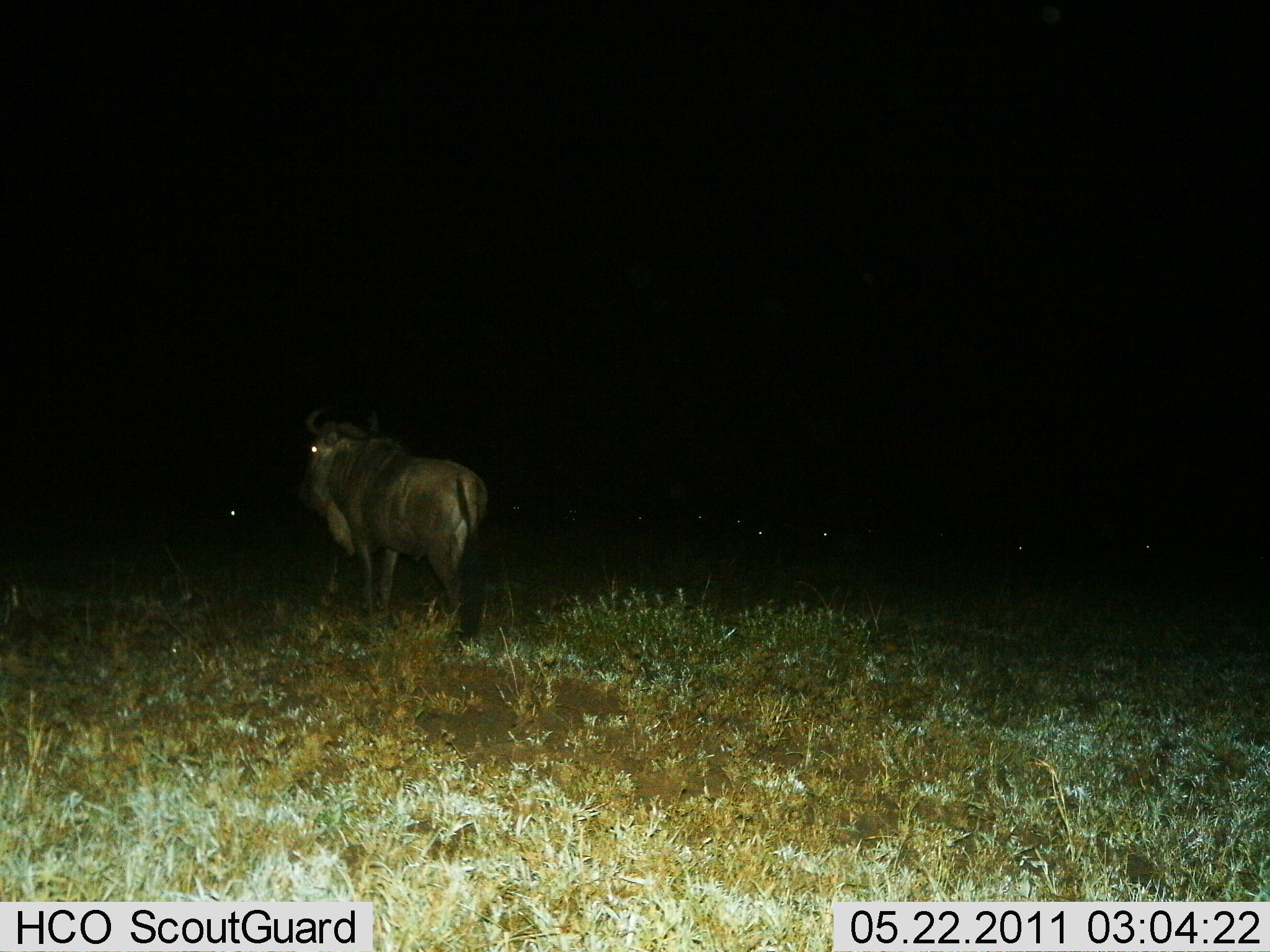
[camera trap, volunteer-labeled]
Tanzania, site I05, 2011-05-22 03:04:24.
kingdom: Animalia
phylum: Chordata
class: Mammalia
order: Artiodactyla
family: Bovidae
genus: Connochaetes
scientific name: Connochaetes taurinus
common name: blue wildebeest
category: wildebeest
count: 1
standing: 80%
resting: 20%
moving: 7%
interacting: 0%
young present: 0%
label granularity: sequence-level